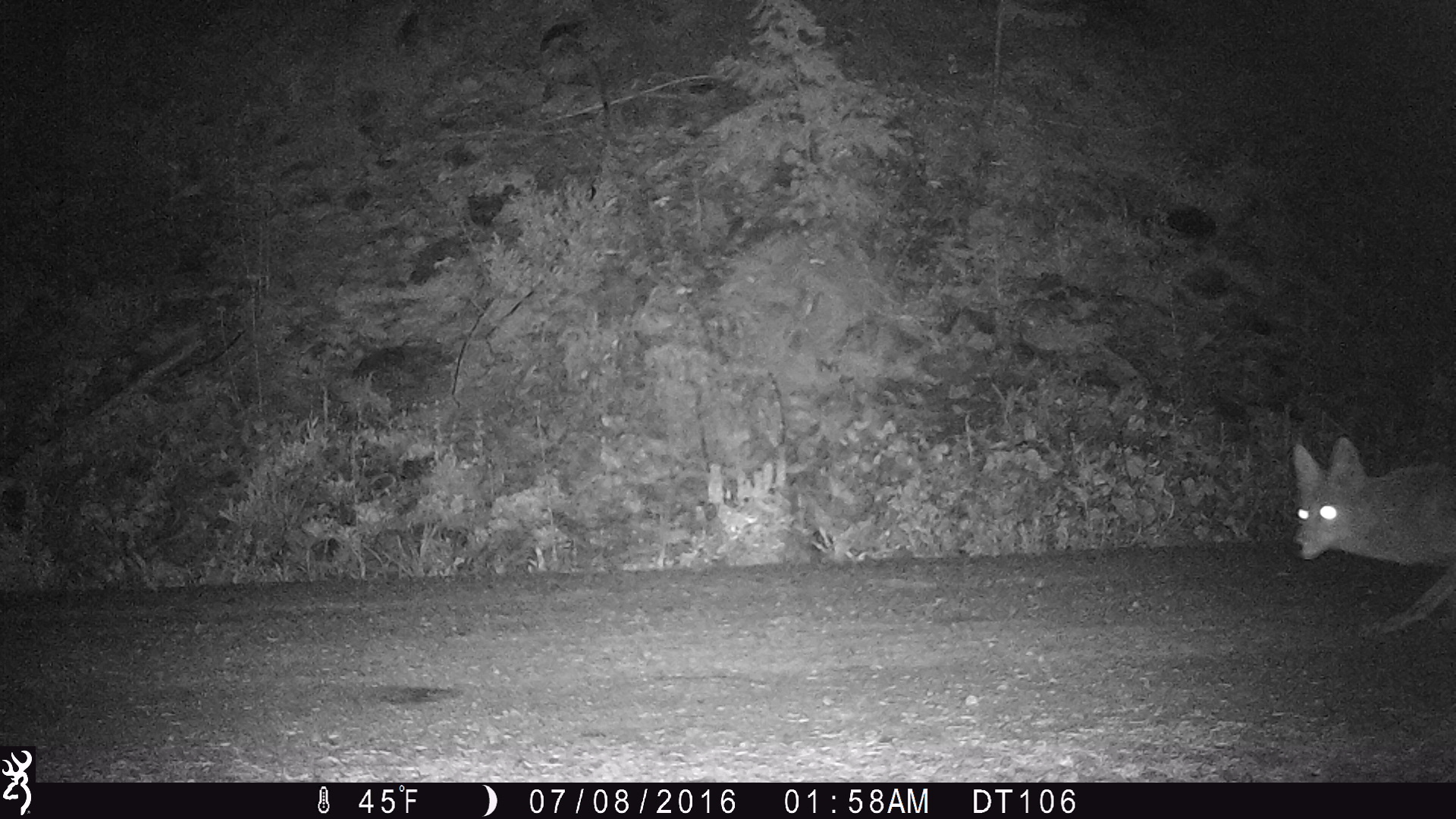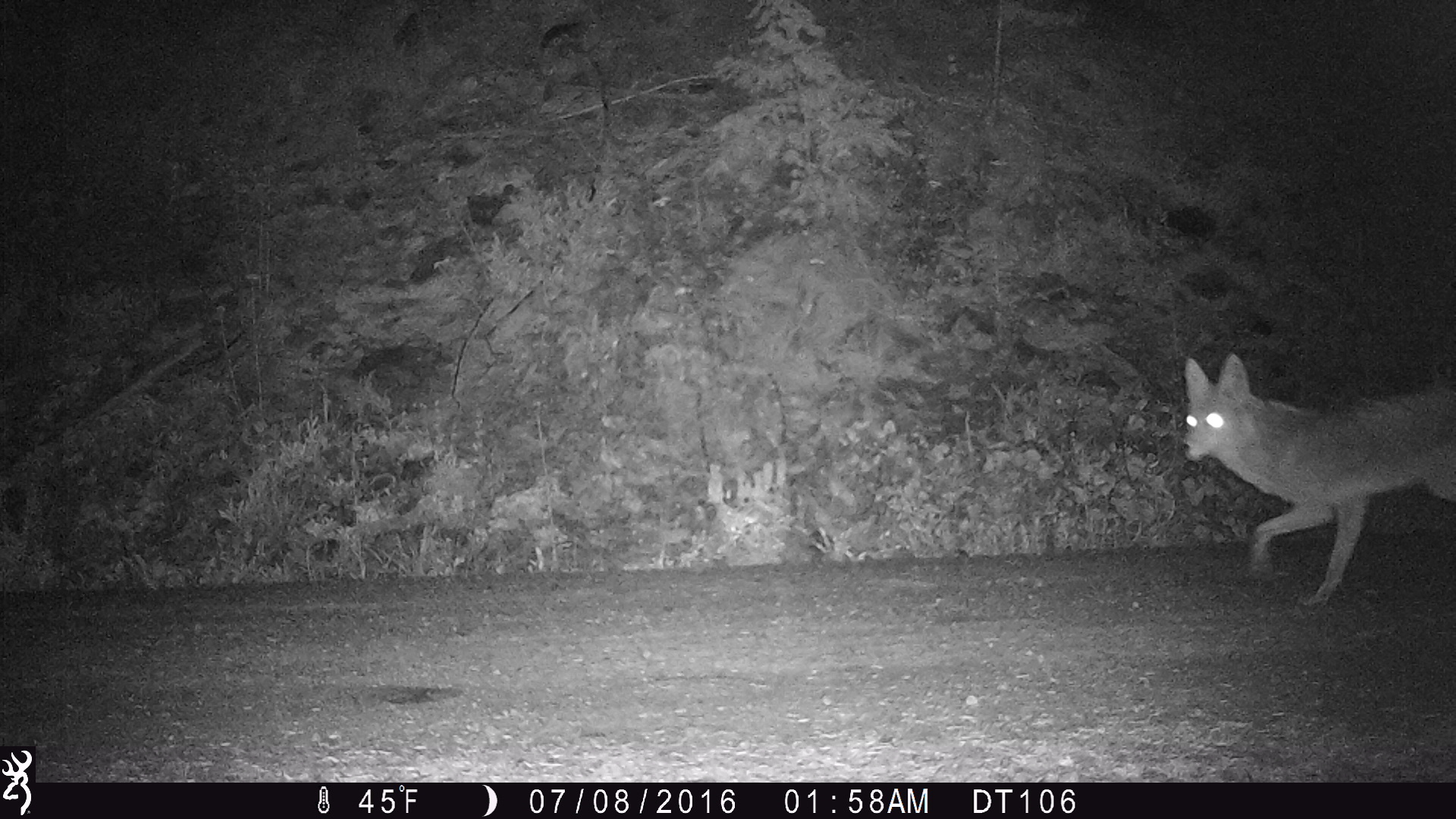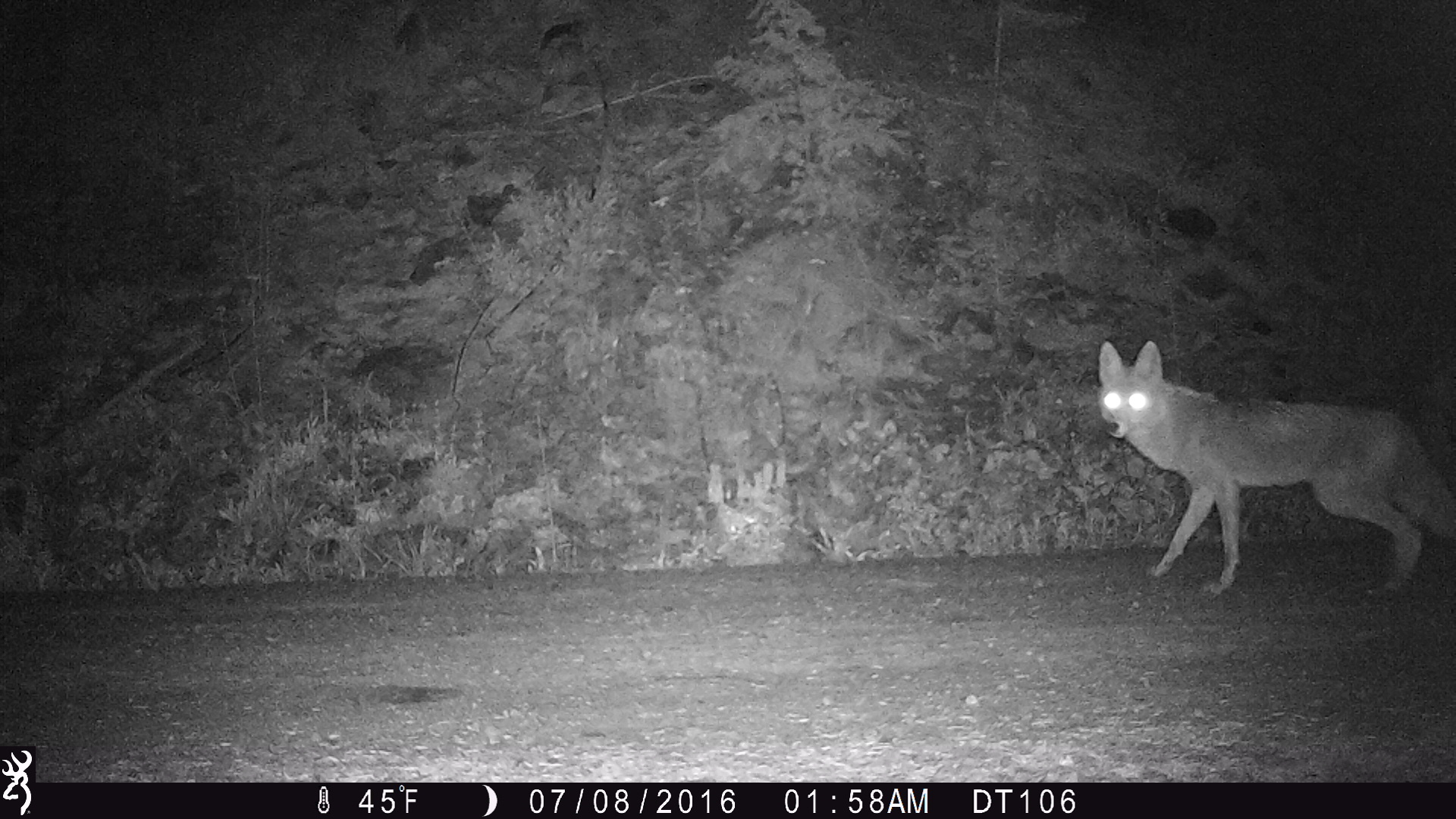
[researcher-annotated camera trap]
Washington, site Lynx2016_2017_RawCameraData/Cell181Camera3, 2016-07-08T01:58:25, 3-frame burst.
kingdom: Animalia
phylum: Chordata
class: Mammalia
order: Carnivora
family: Canidae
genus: Canis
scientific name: Canis latrans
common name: coyote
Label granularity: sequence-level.